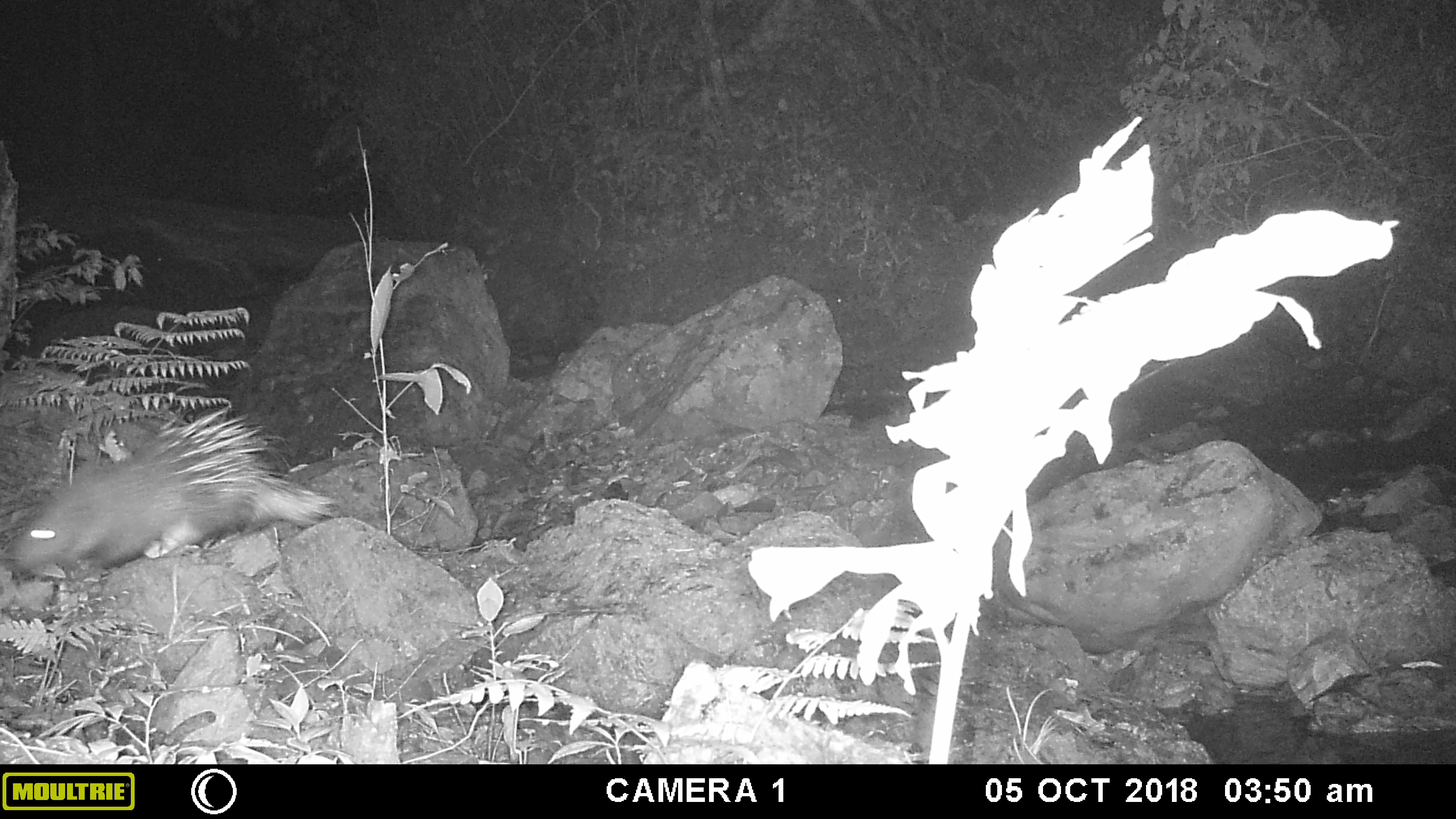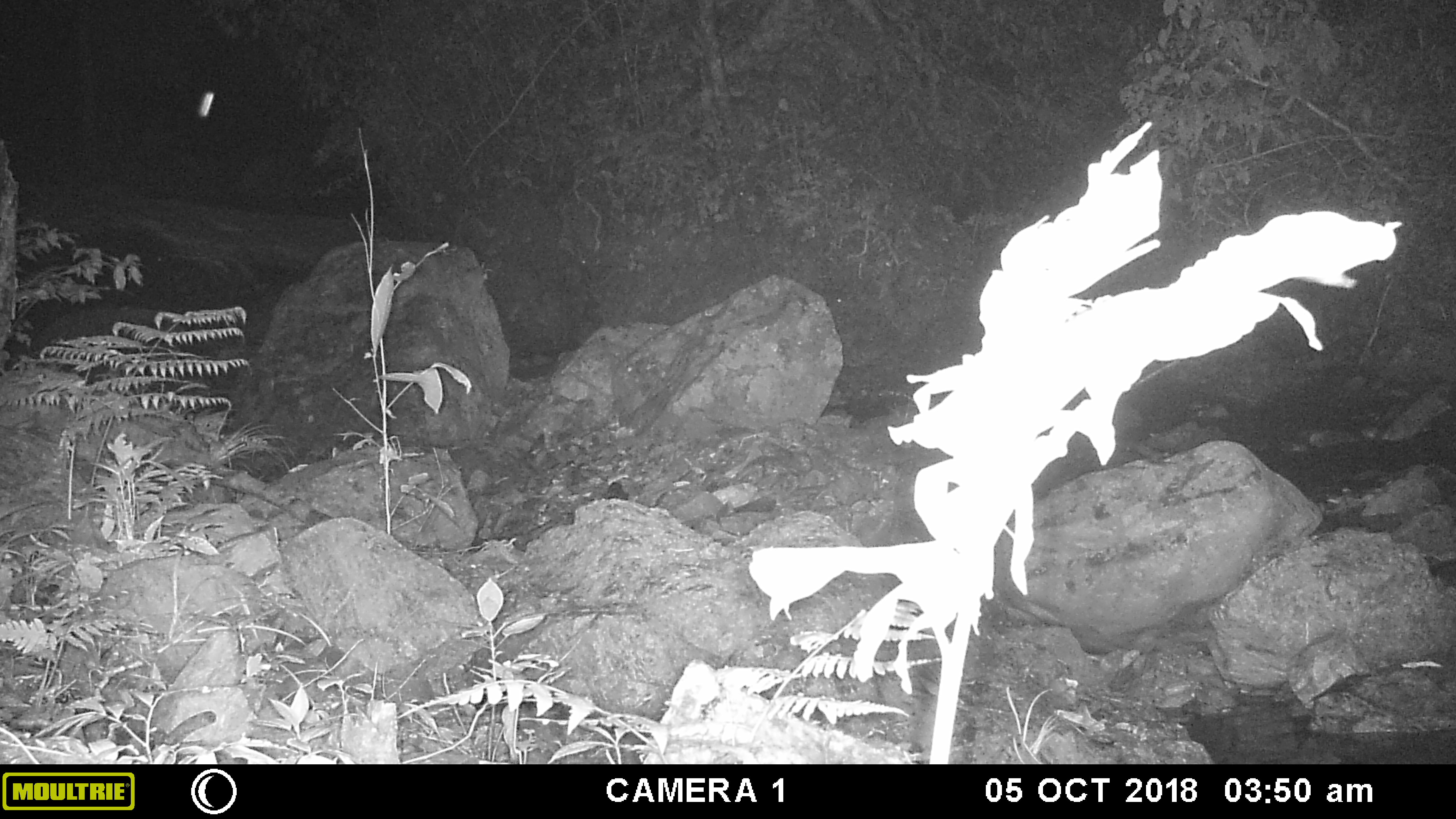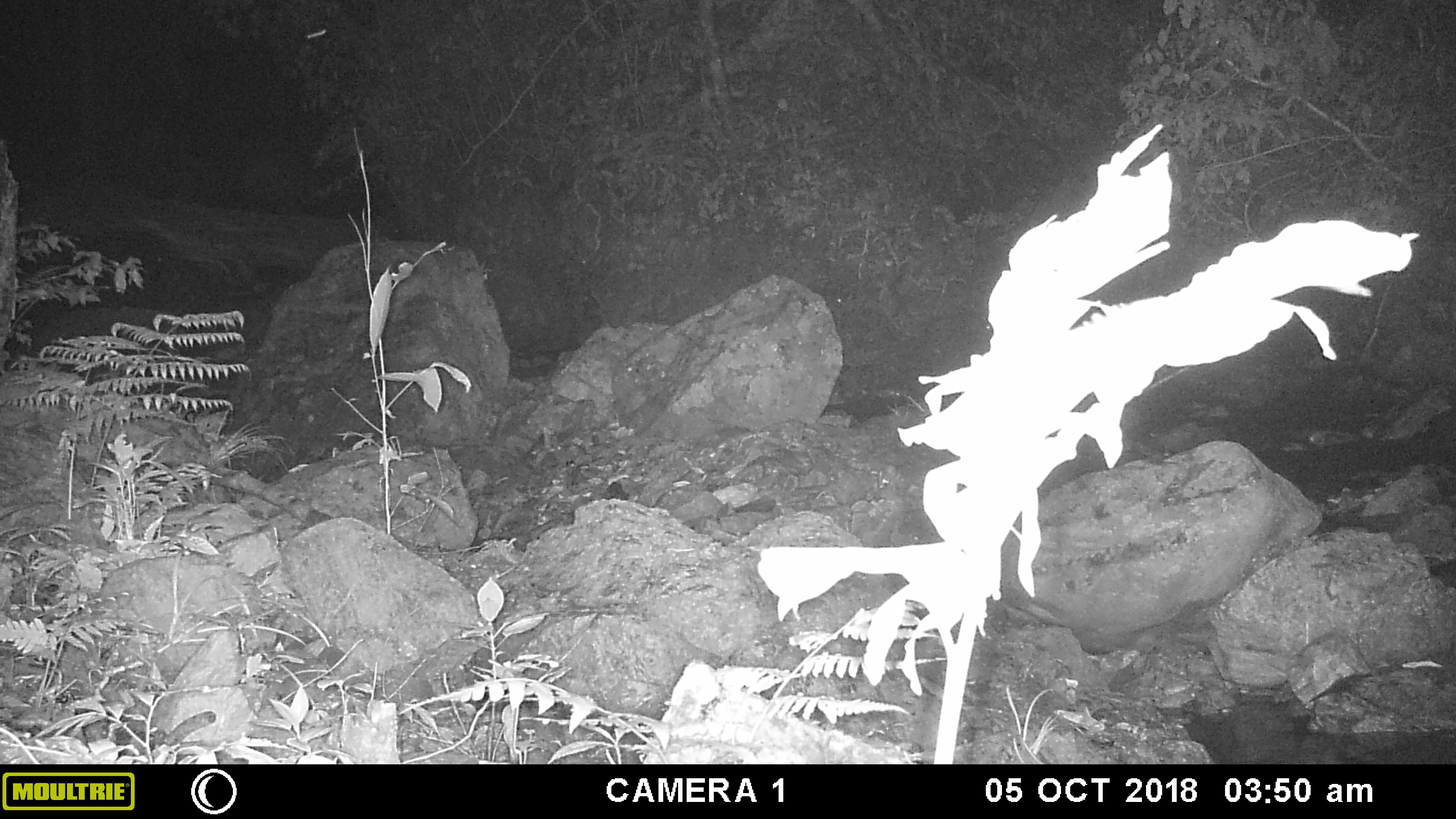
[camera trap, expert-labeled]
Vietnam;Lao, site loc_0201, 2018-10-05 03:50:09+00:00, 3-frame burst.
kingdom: Animalia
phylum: Chordata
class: Mammalia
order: Rodentia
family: Hystricidae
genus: Hystrix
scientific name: Hystrix brachyura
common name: malayan porcupine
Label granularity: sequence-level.